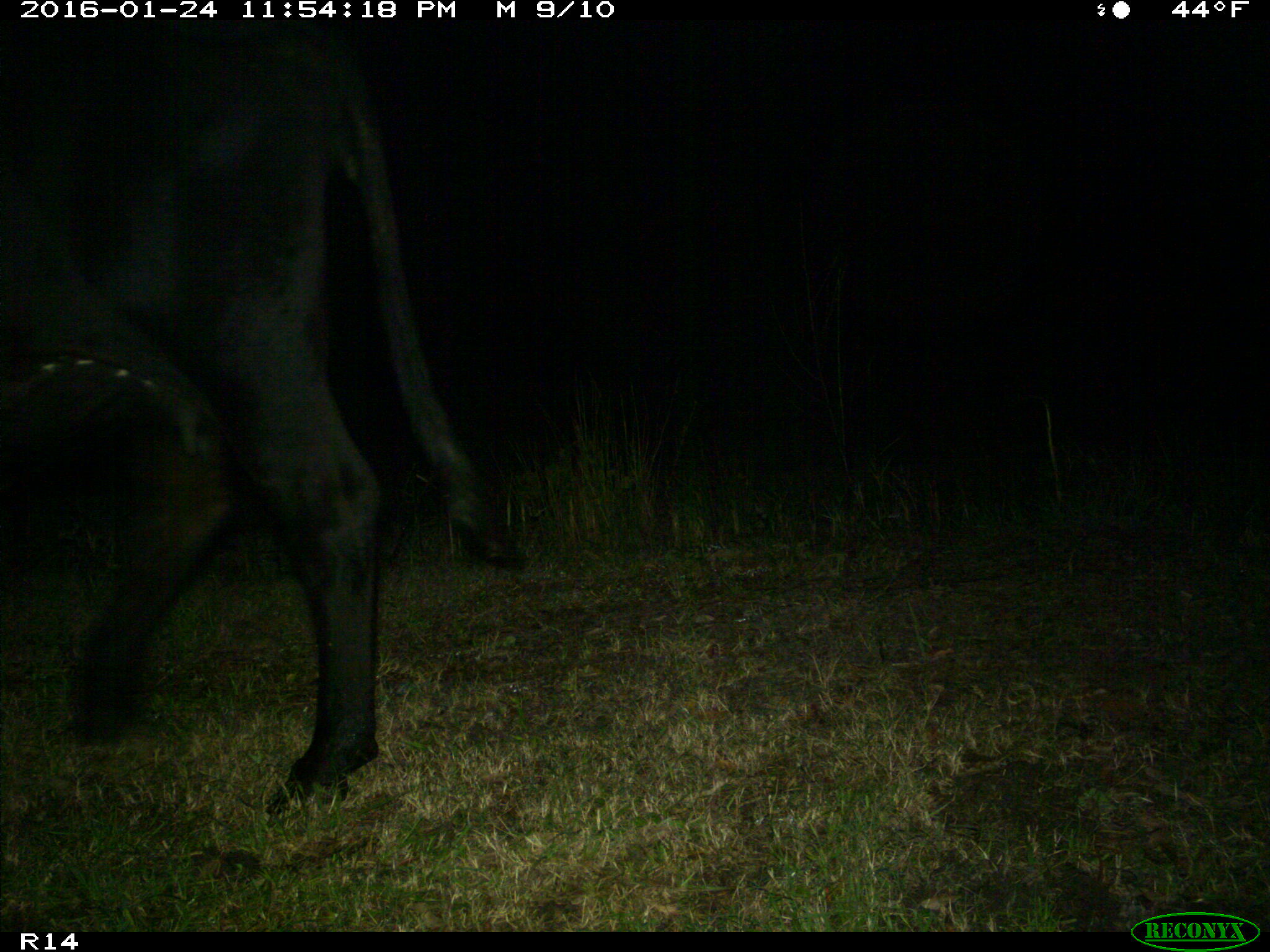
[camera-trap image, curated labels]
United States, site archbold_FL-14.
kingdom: Animalia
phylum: Chordata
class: Mammalia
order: Artiodactyla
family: Bovidae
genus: Bos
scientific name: Bos taurus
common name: domestic cow